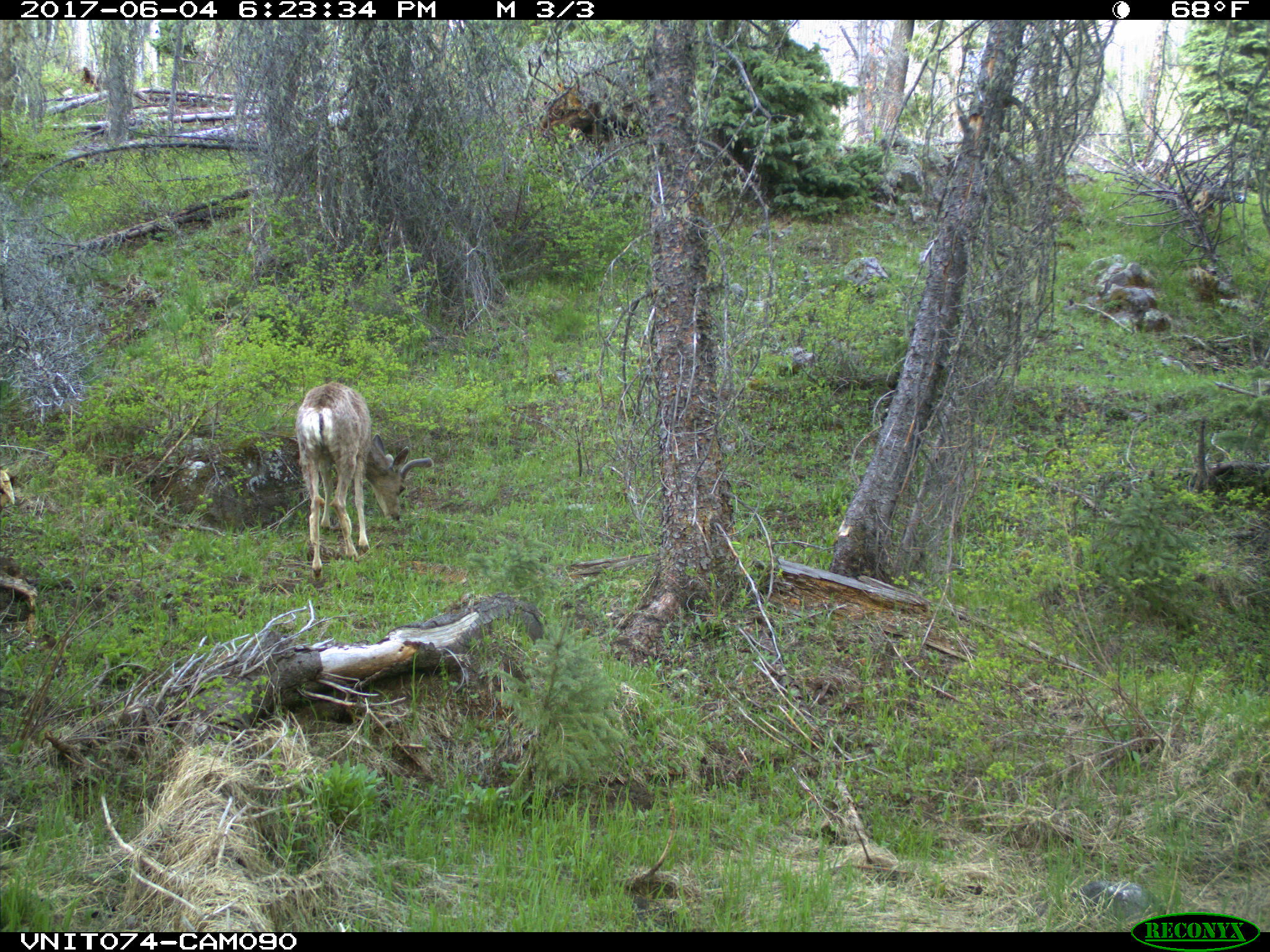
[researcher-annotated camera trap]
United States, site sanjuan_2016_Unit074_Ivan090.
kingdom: Animalia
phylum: Chordata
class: Mammalia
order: Artiodactyla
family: Cervidae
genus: Odocoileus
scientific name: Odocoileus hemionus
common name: mule deer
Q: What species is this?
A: Odocoileus hemionus (mule deer).